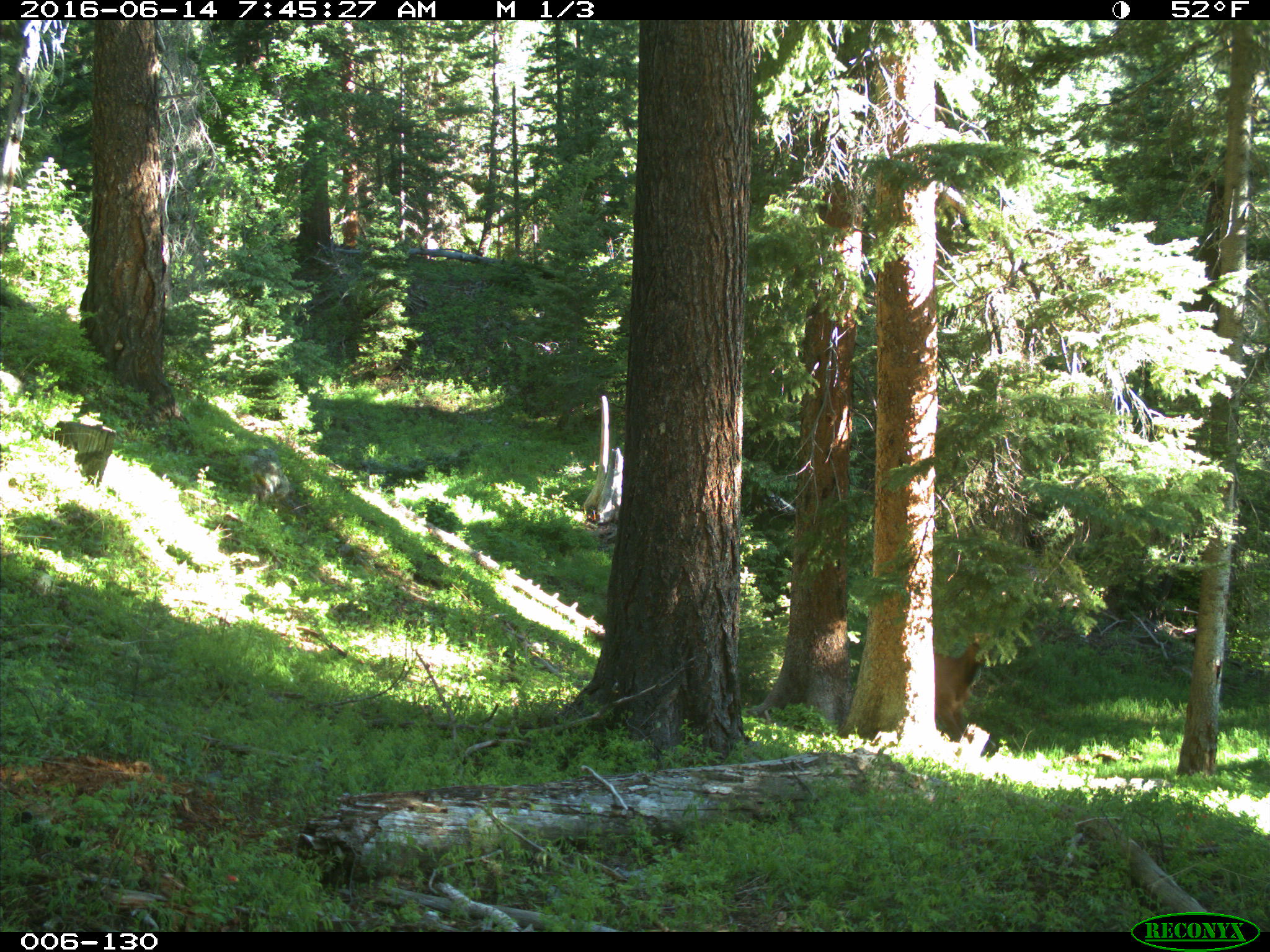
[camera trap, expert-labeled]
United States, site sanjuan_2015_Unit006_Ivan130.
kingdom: Animalia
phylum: Chordata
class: Mammalia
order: Artiodactyla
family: Cervidae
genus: Cervus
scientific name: Cervus elaphus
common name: red deer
Cervus elaphus (red deer).